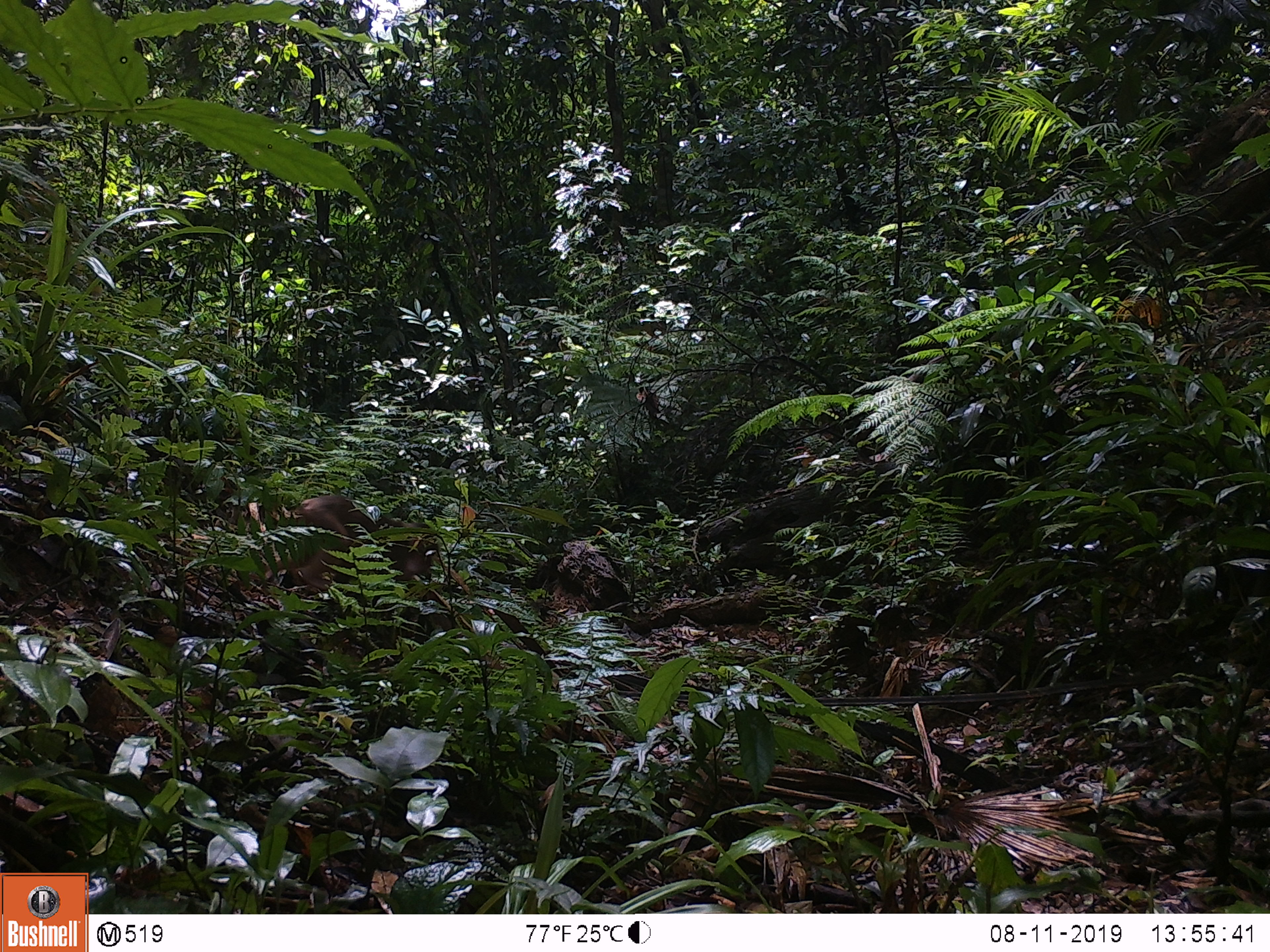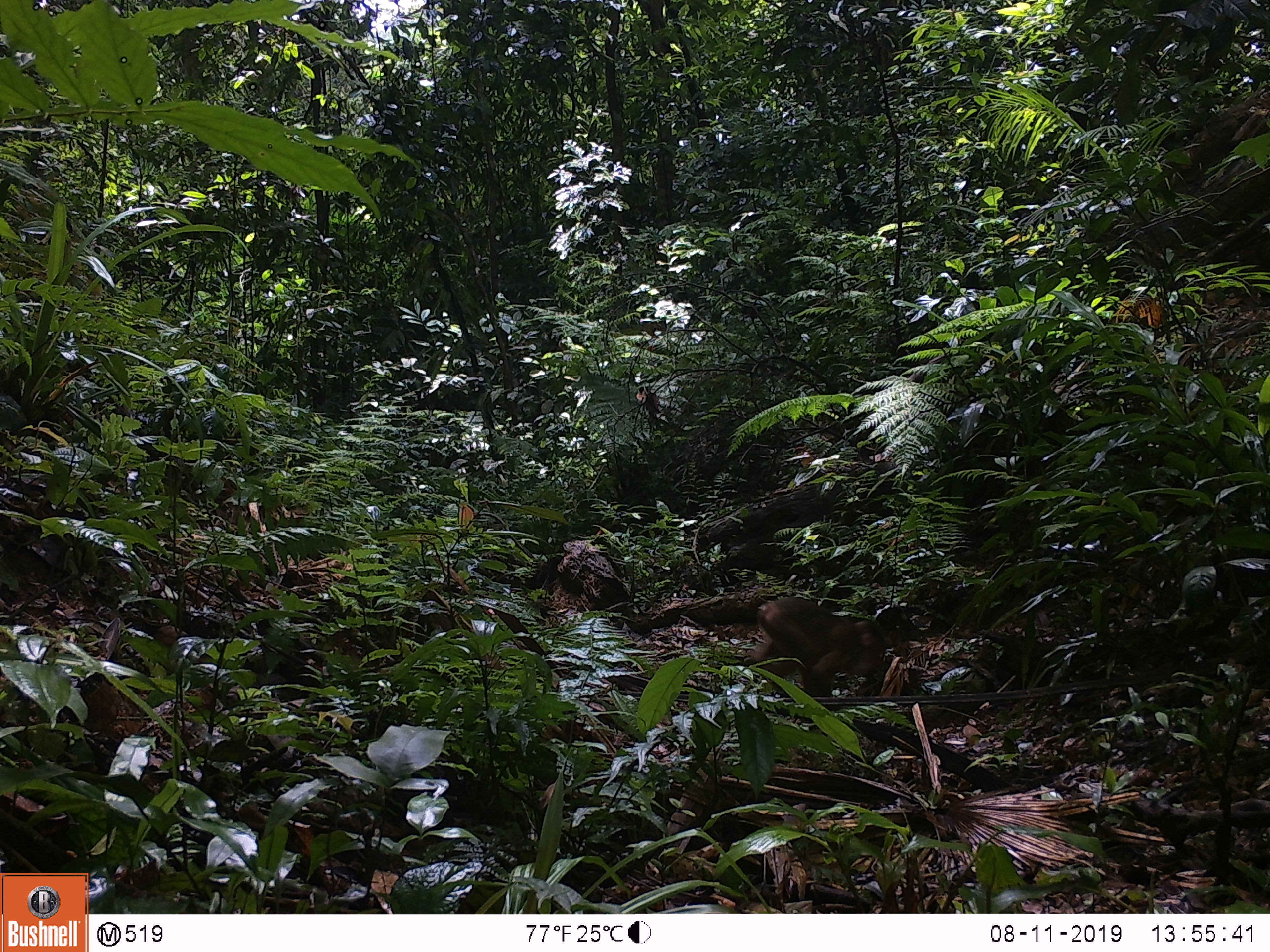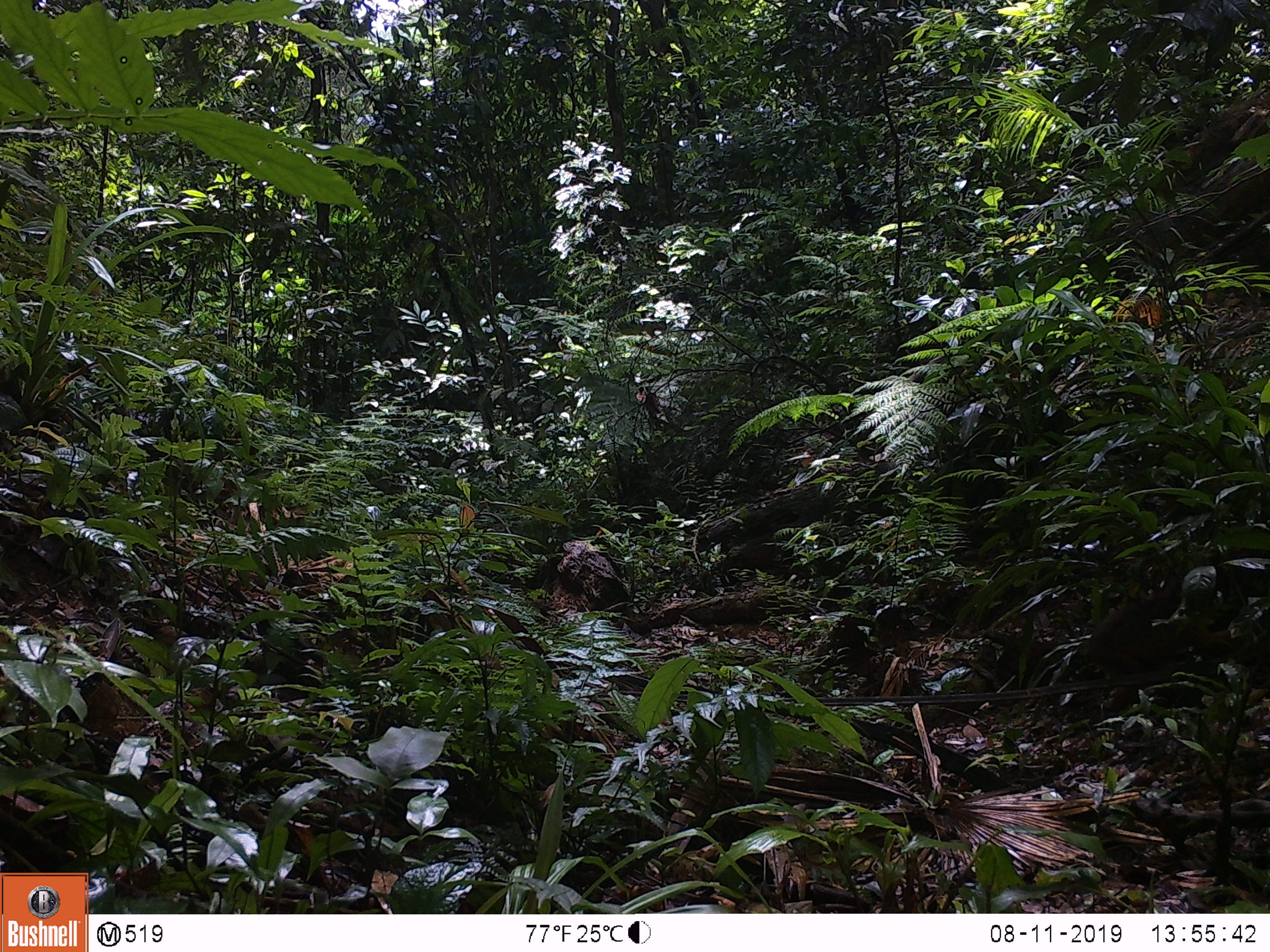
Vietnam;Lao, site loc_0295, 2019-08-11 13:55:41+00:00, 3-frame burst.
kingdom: Animalia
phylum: Chordata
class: Mammalia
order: Primates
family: Cercopithecidae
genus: Macaca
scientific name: Macaca arctoides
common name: stump-tailed macaque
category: stump tailed macaque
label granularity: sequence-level